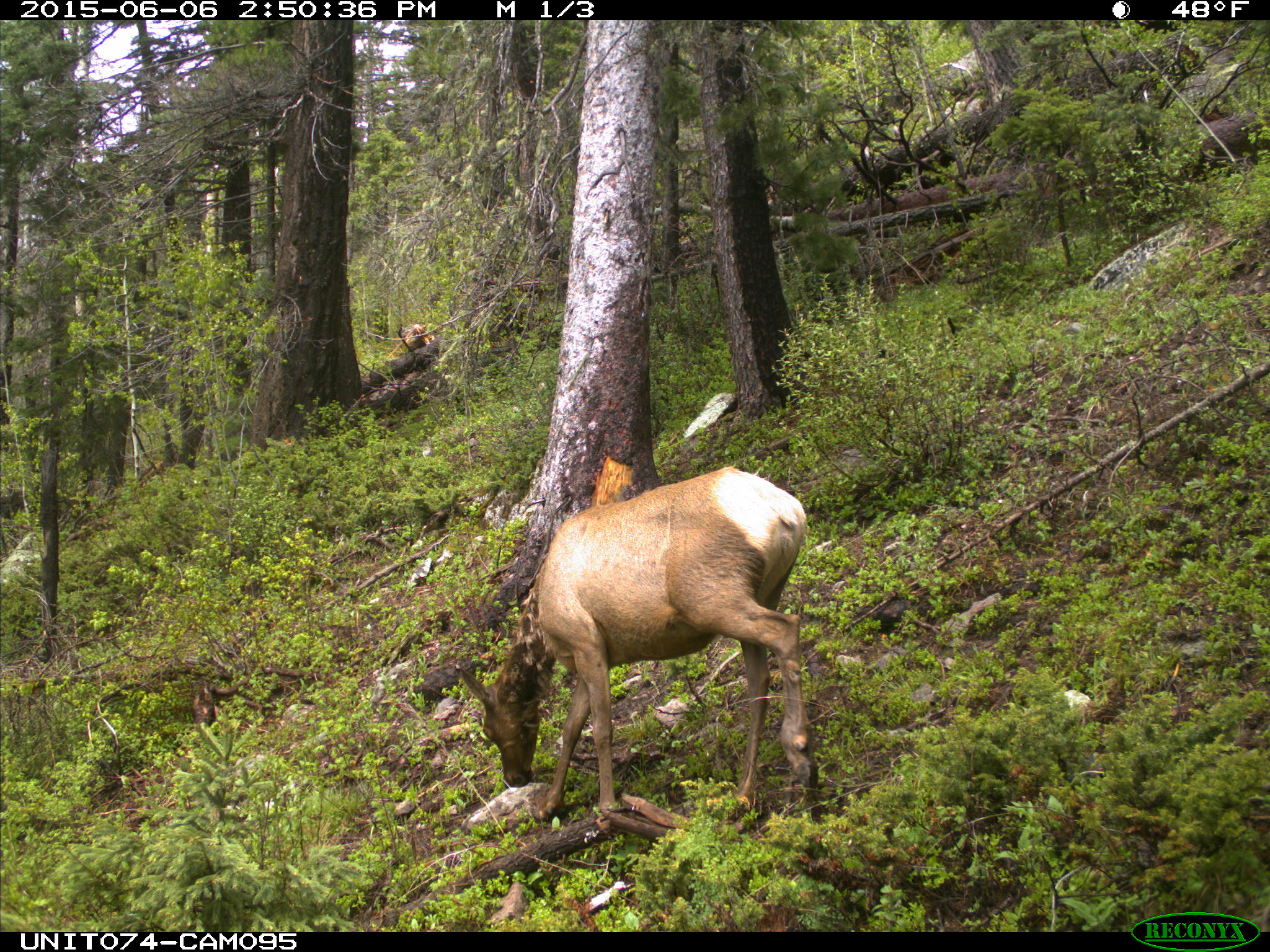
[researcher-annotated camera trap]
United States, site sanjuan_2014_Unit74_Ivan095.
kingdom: Animalia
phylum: Chordata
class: Mammalia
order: Artiodactyla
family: Cervidae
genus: Cervus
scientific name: Cervus elaphus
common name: red deer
Cervus elaphus (red deer).